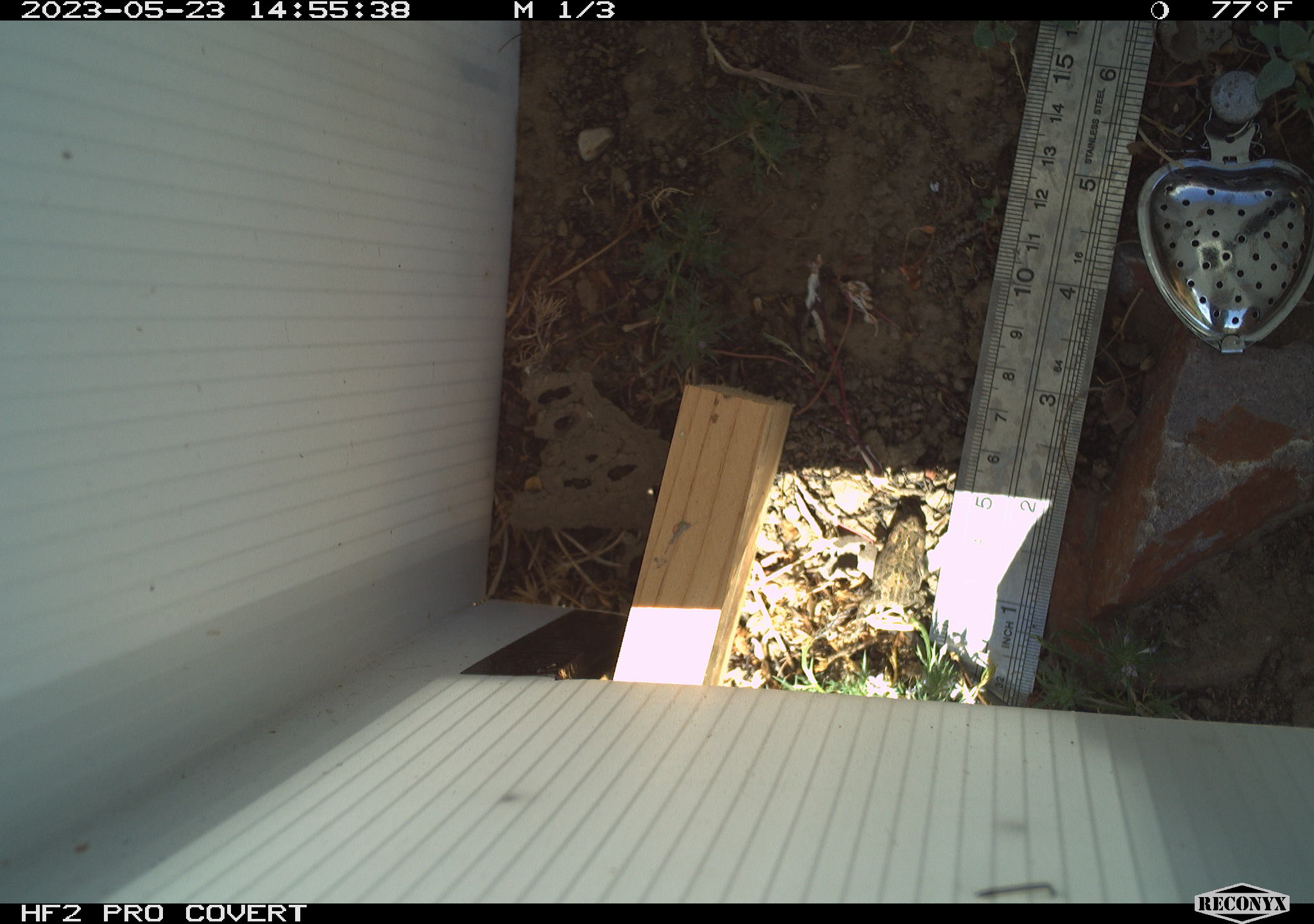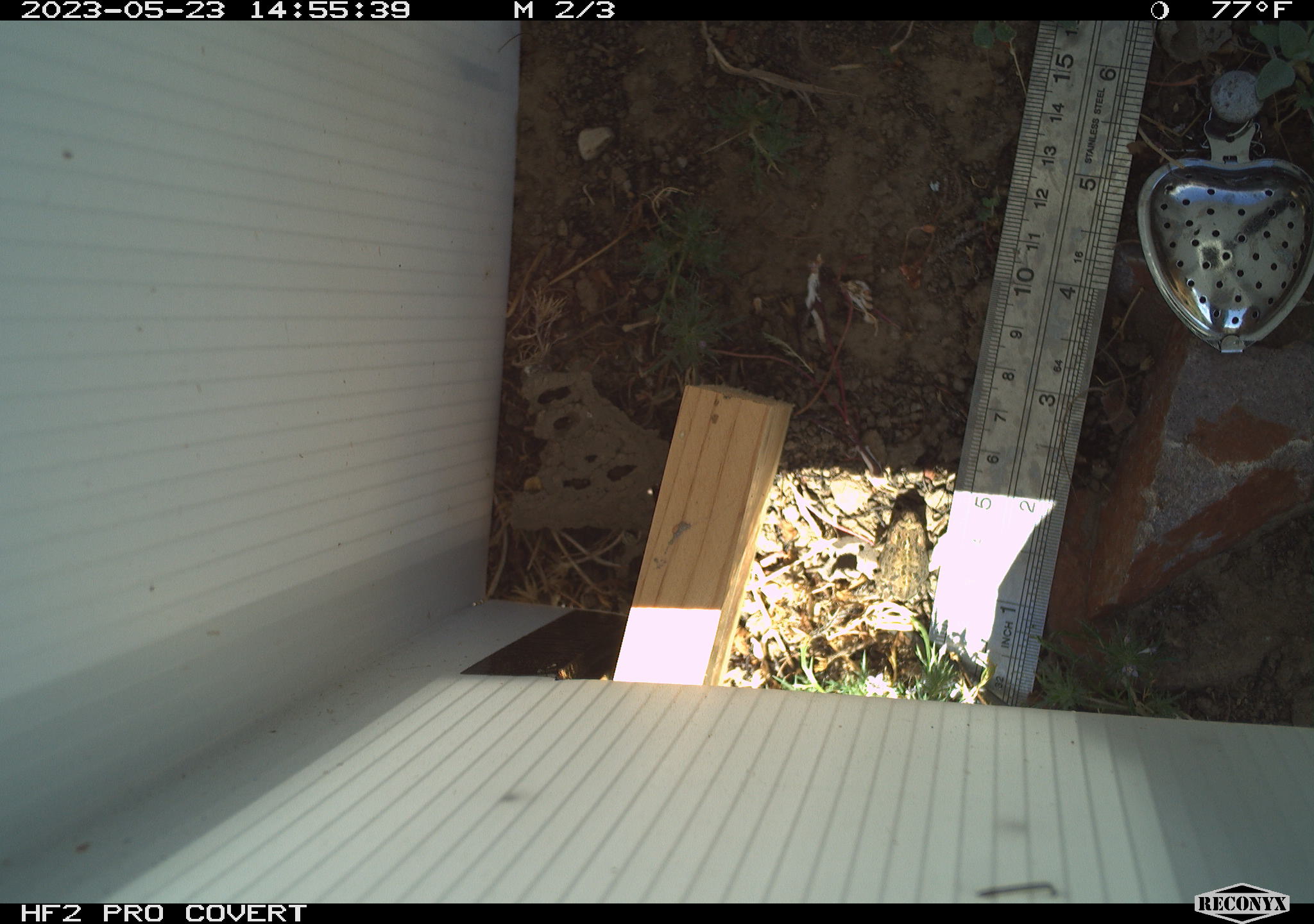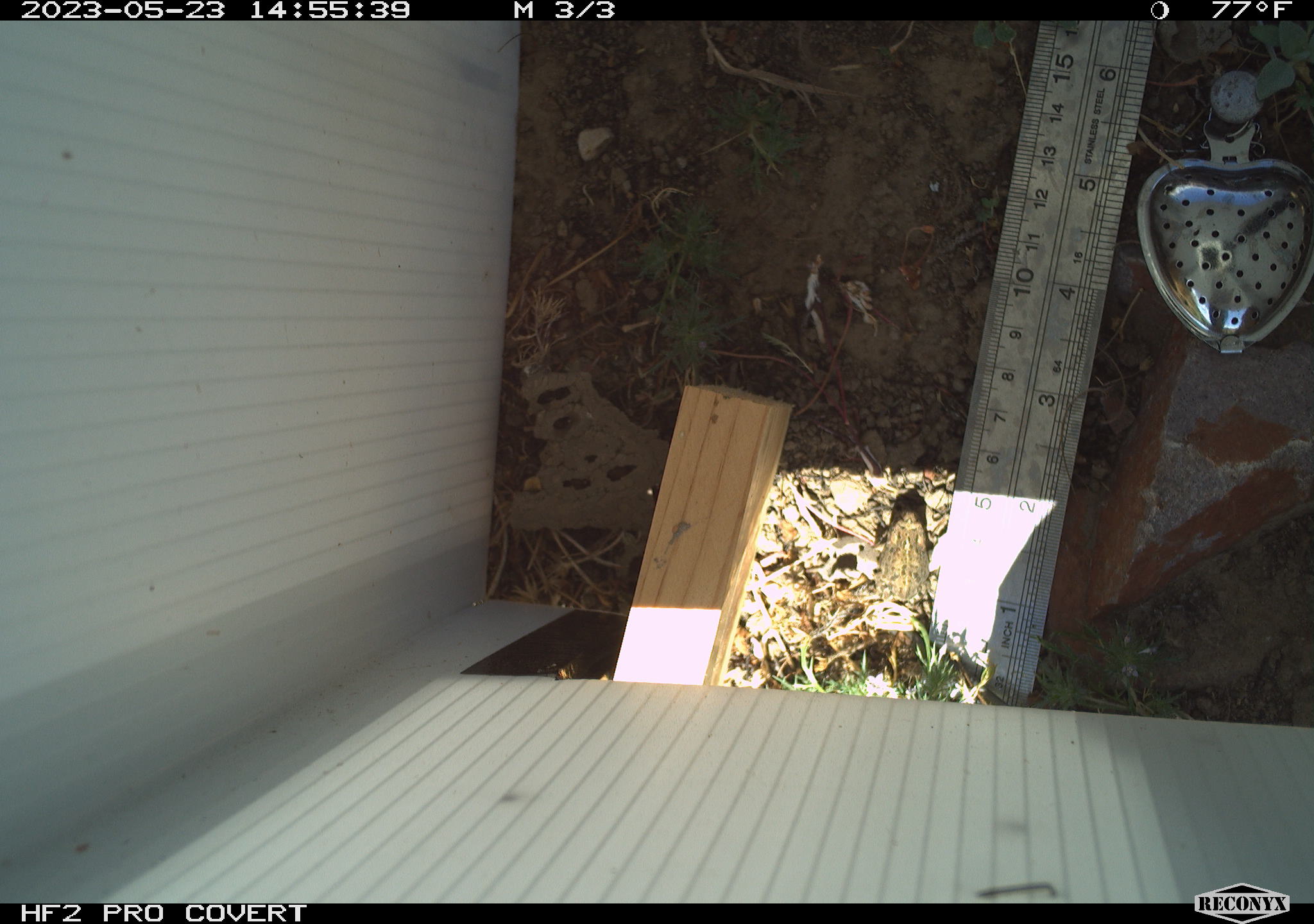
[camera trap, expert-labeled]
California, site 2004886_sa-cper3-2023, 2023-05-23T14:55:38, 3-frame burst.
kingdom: Animalia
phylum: Chordata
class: Amphibia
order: Anura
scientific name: Anura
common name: frogs